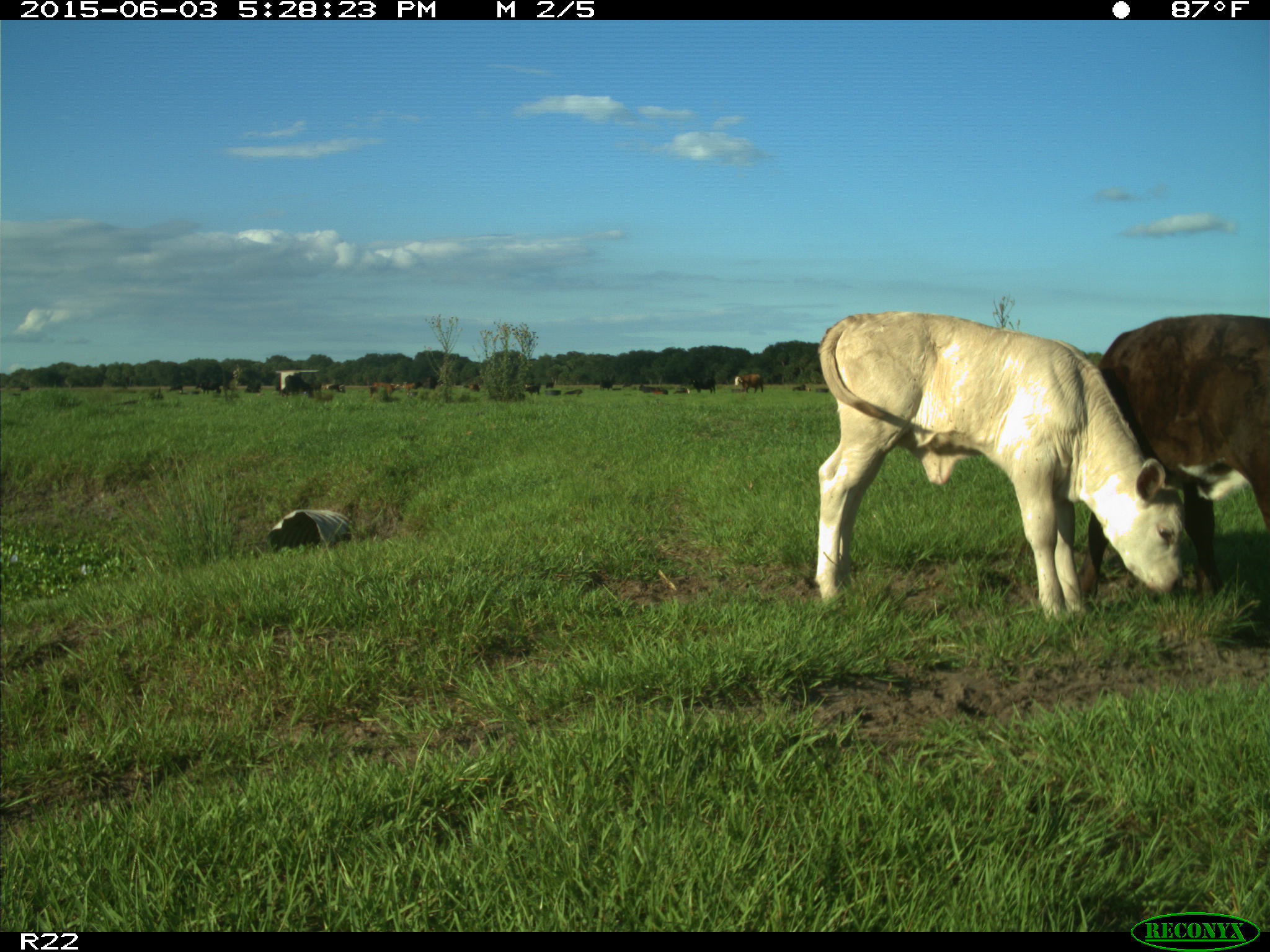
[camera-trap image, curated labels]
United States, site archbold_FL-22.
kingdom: Animalia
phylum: Chordata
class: Mammalia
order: Artiodactyla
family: Bovidae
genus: Bos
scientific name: Bos taurus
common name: domestic cow